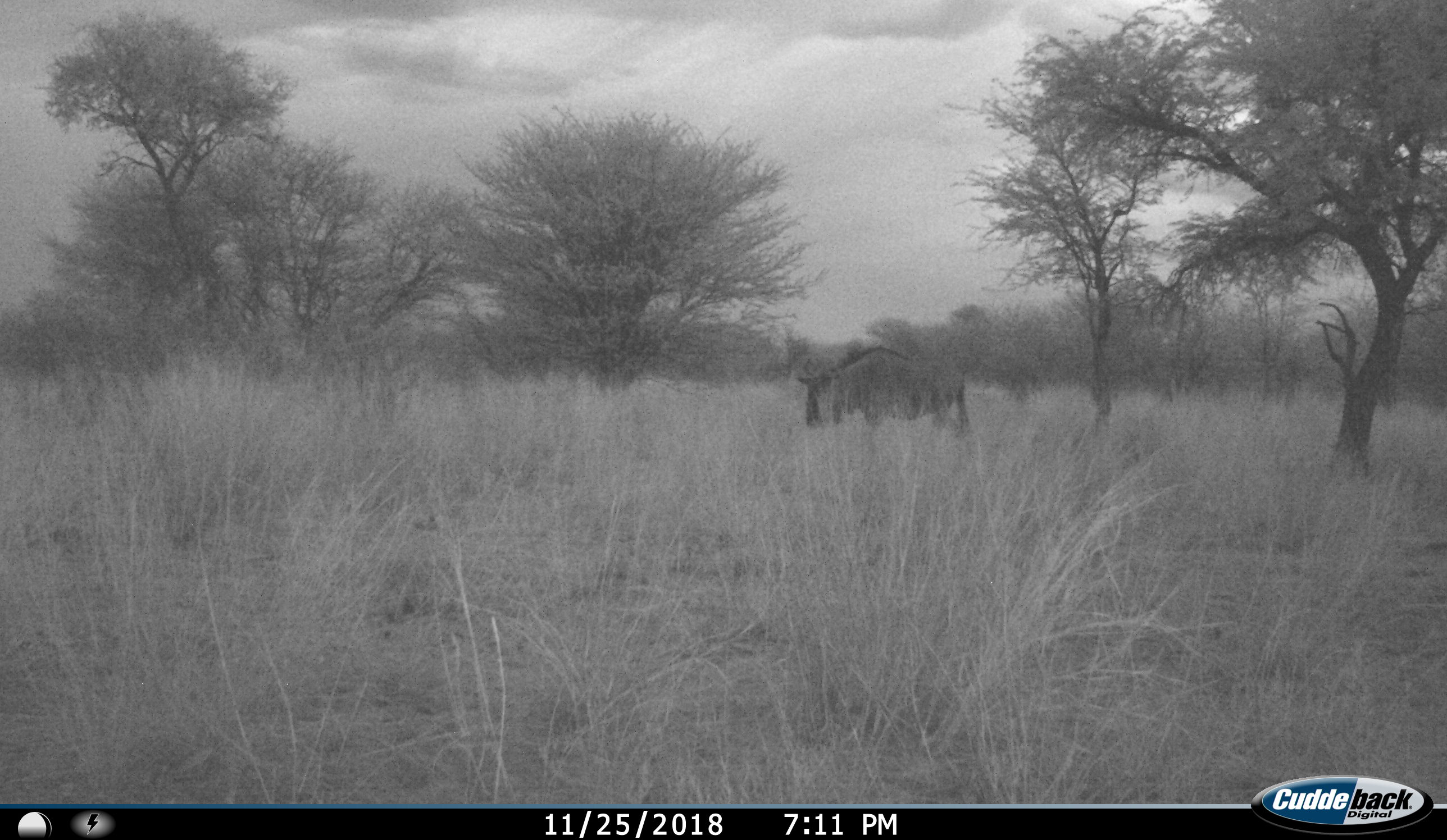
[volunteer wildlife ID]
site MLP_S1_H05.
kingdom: Animalia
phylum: Chordata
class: Mammalia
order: Artiodactyla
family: Bovidae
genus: Connochaetes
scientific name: Connochaetes taurinus taurinus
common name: blue wildebeest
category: wildebeestblue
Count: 1.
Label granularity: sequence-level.